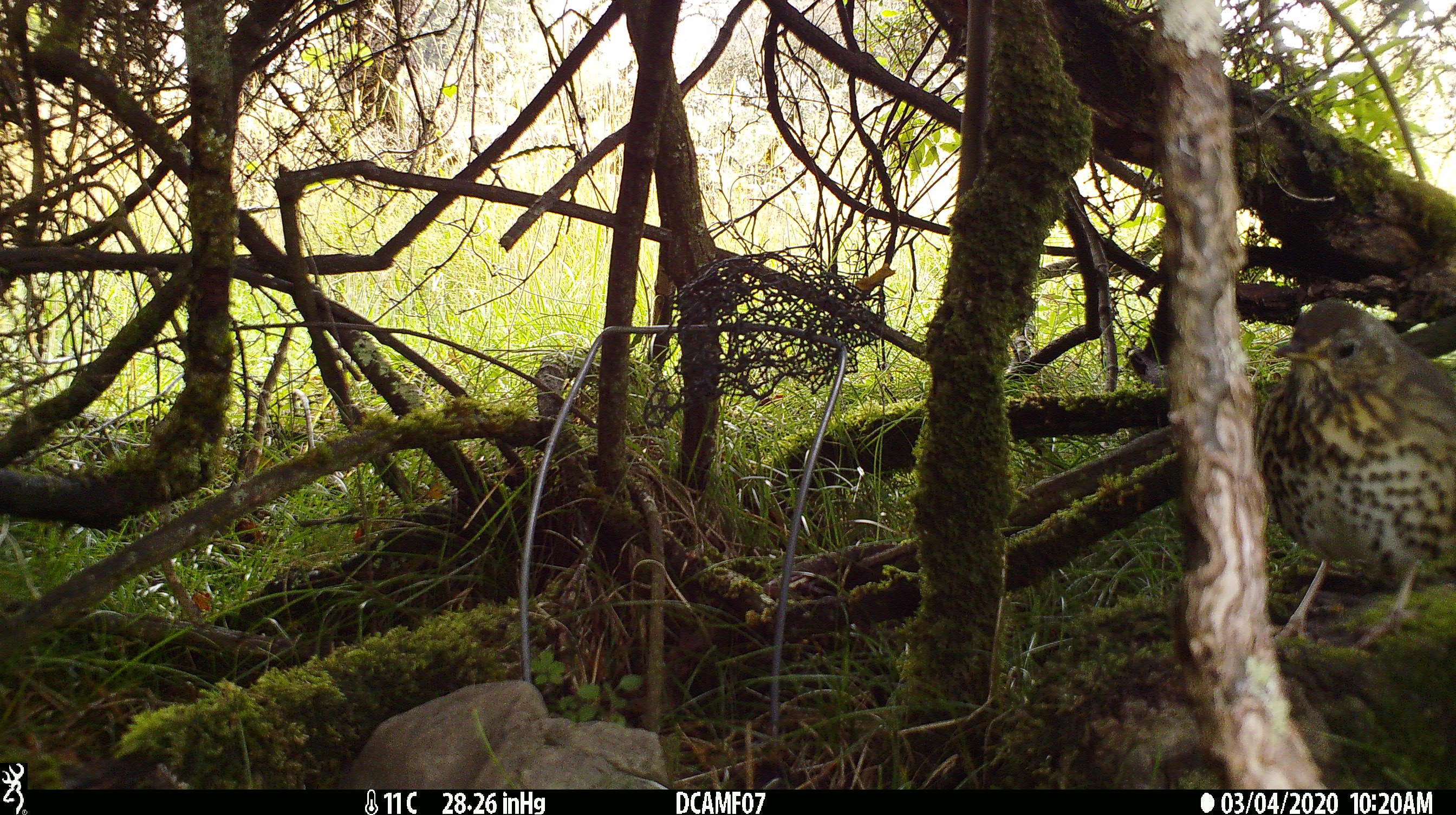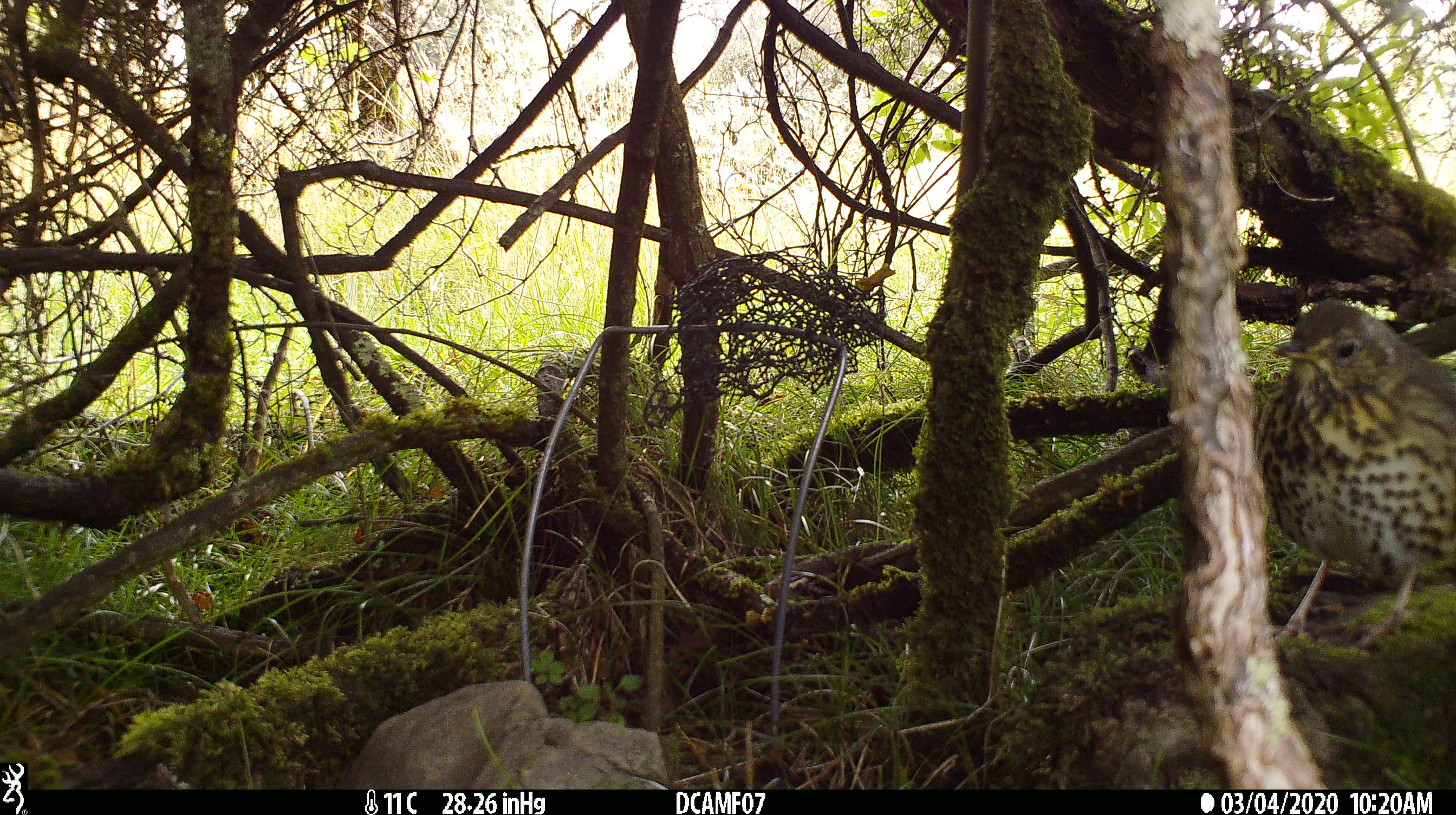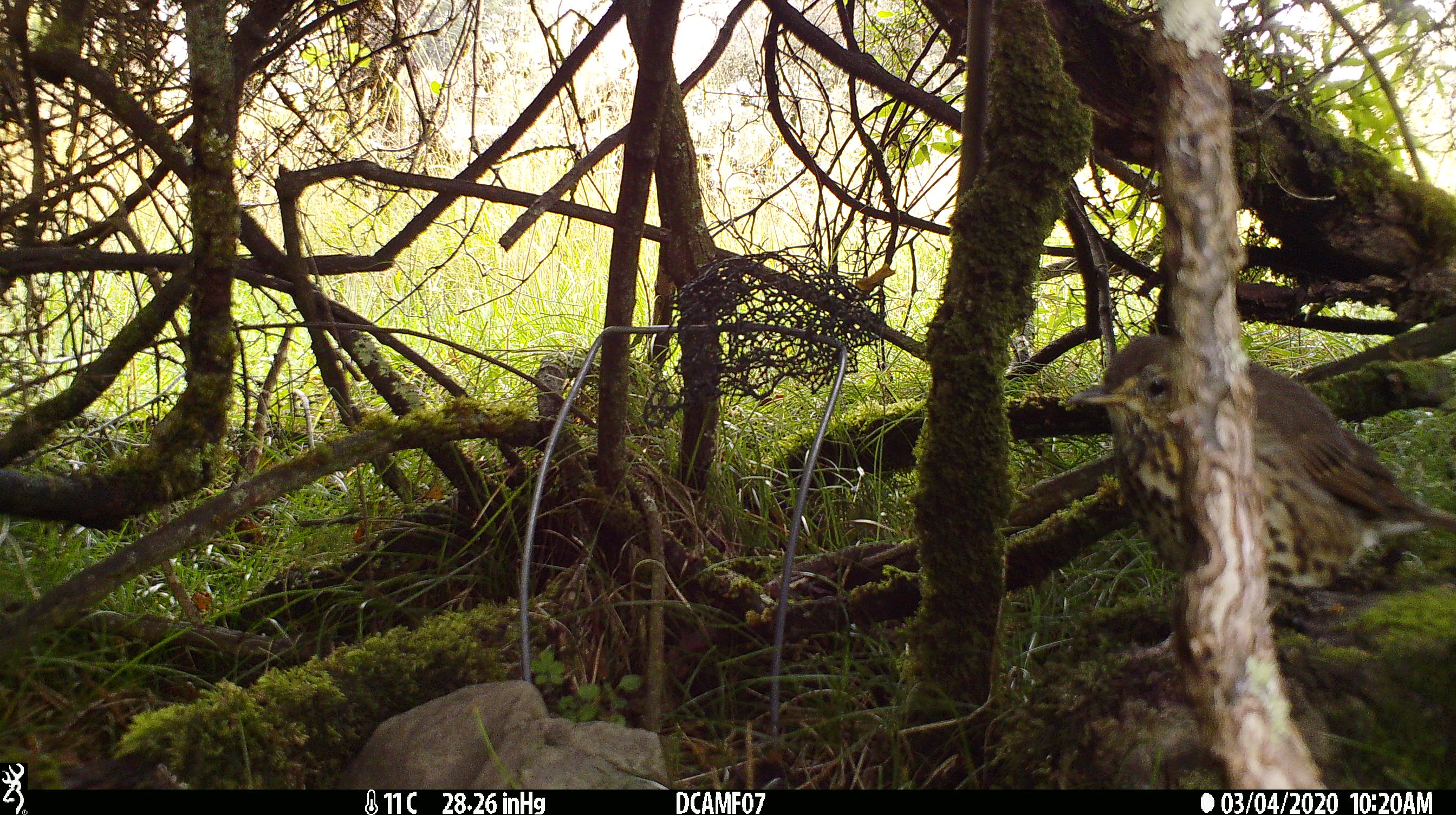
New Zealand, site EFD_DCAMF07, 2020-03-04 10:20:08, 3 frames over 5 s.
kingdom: Animalia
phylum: Chordata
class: Aves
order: Passeriformes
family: Turdidae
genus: Turdus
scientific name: Turdus philomelos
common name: song thrush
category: thrush